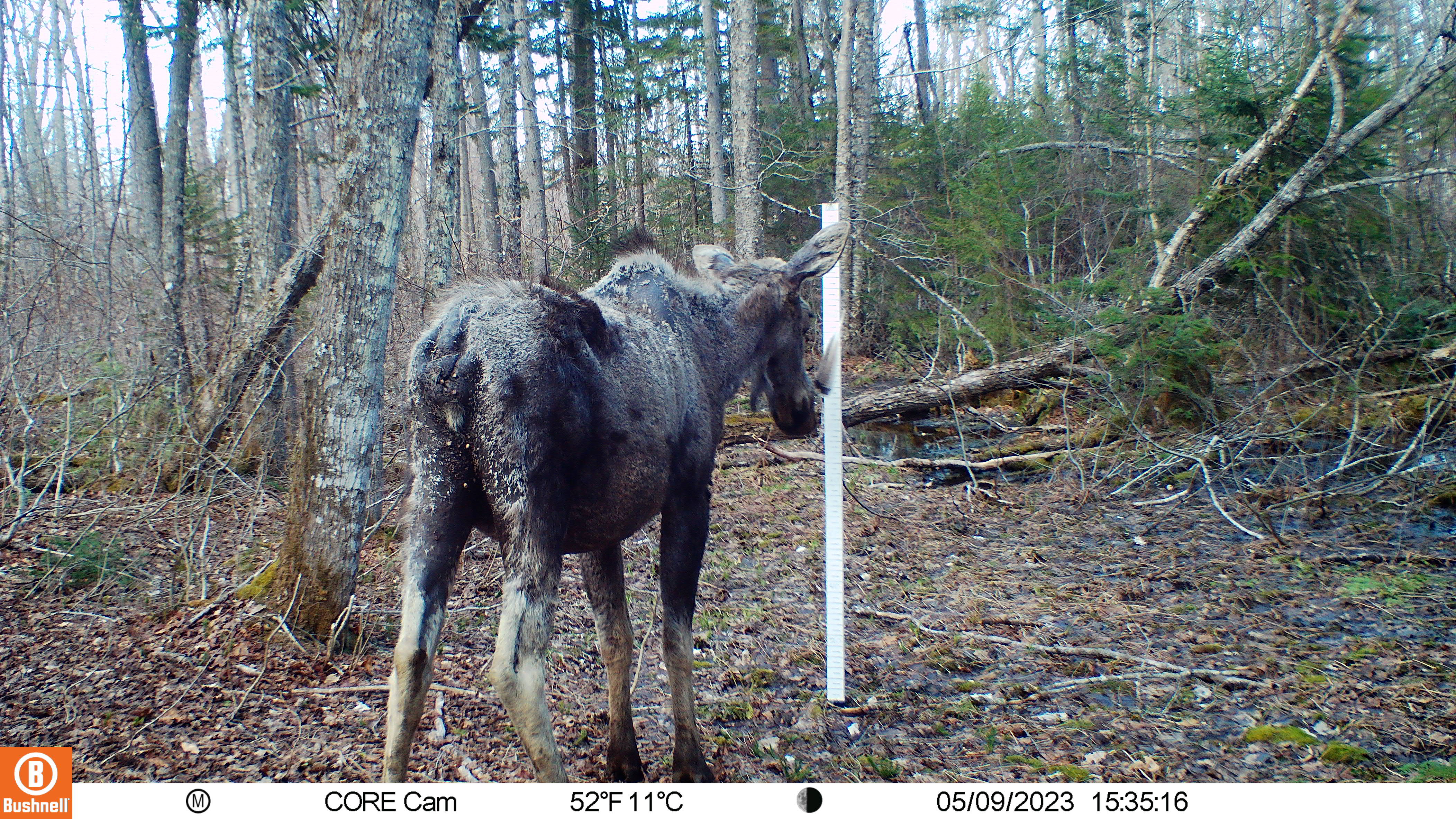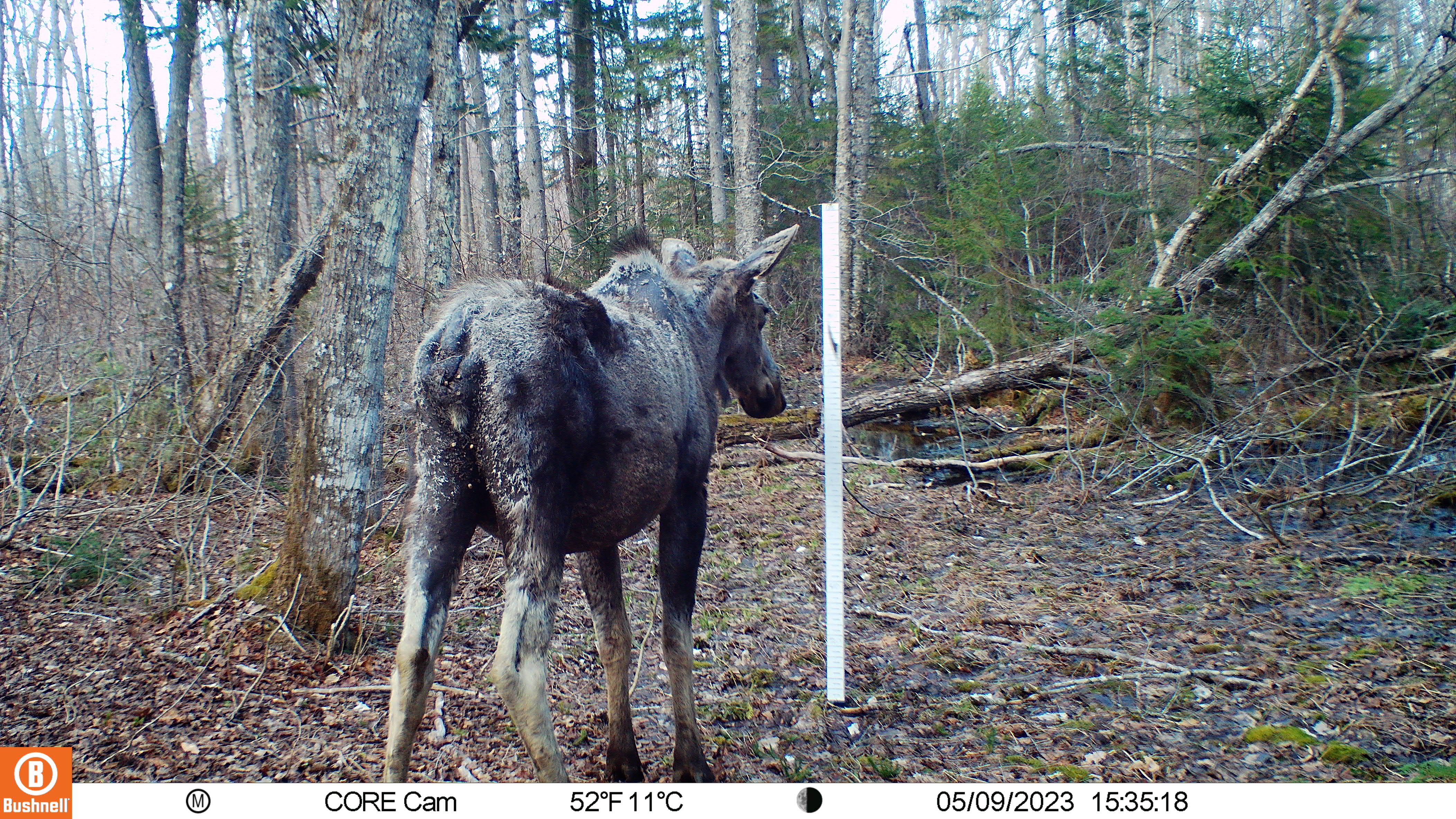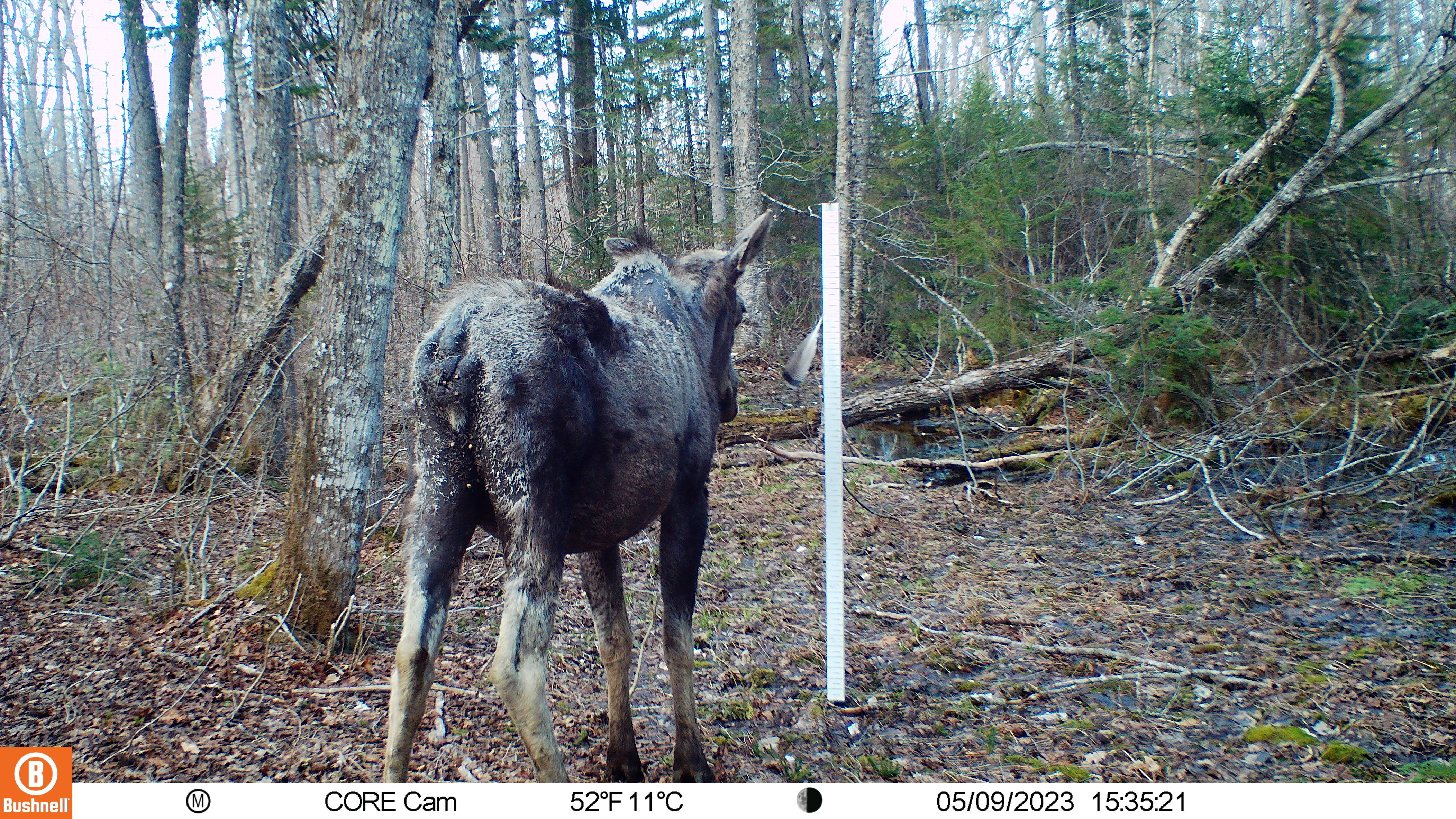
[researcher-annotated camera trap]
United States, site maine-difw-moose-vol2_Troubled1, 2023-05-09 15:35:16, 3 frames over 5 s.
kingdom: Animalia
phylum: Chordata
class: Mammalia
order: Artiodactyla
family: Cervidae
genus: Alces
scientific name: Alces alces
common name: moose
Moose (Alces alces).